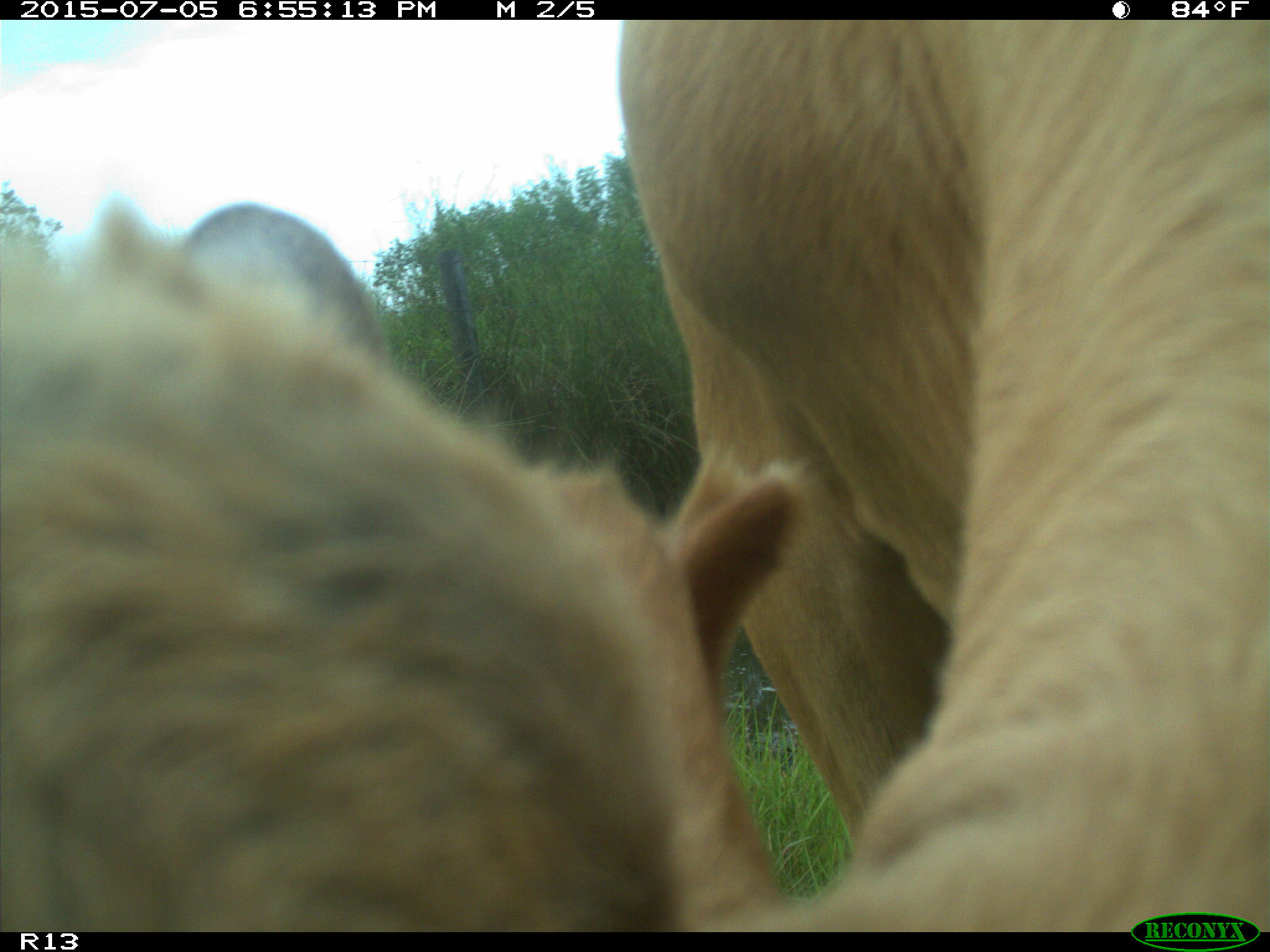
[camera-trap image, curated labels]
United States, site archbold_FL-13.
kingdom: Animalia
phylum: Chordata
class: Mammalia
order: Artiodactyla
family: Bovidae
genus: Bos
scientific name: Bos taurus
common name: domestic cow